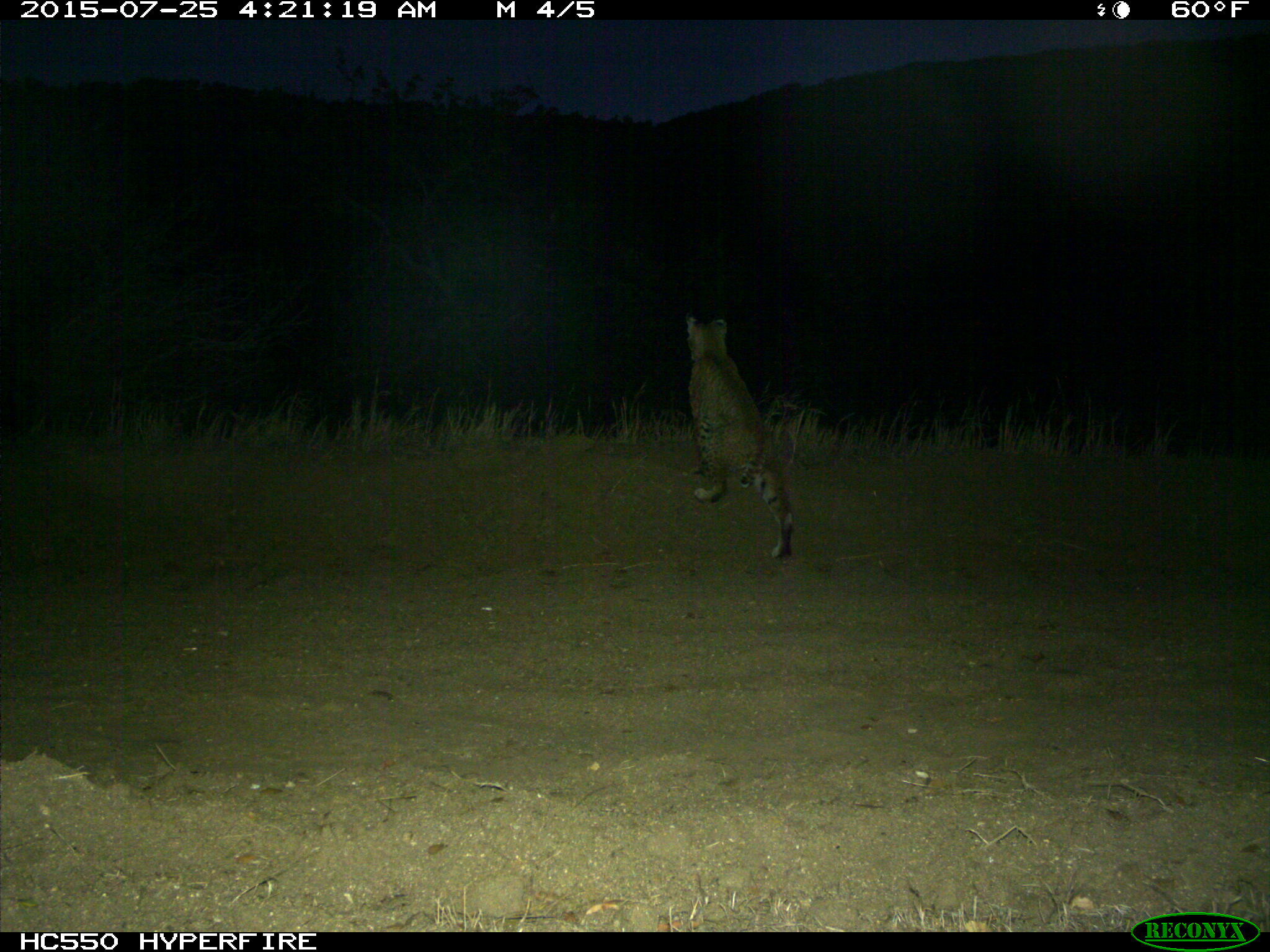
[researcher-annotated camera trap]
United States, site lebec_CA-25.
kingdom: Animalia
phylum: Chordata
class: Mammalia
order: Carnivora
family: Felidae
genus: Lynx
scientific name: Lynx rufus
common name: bobcat